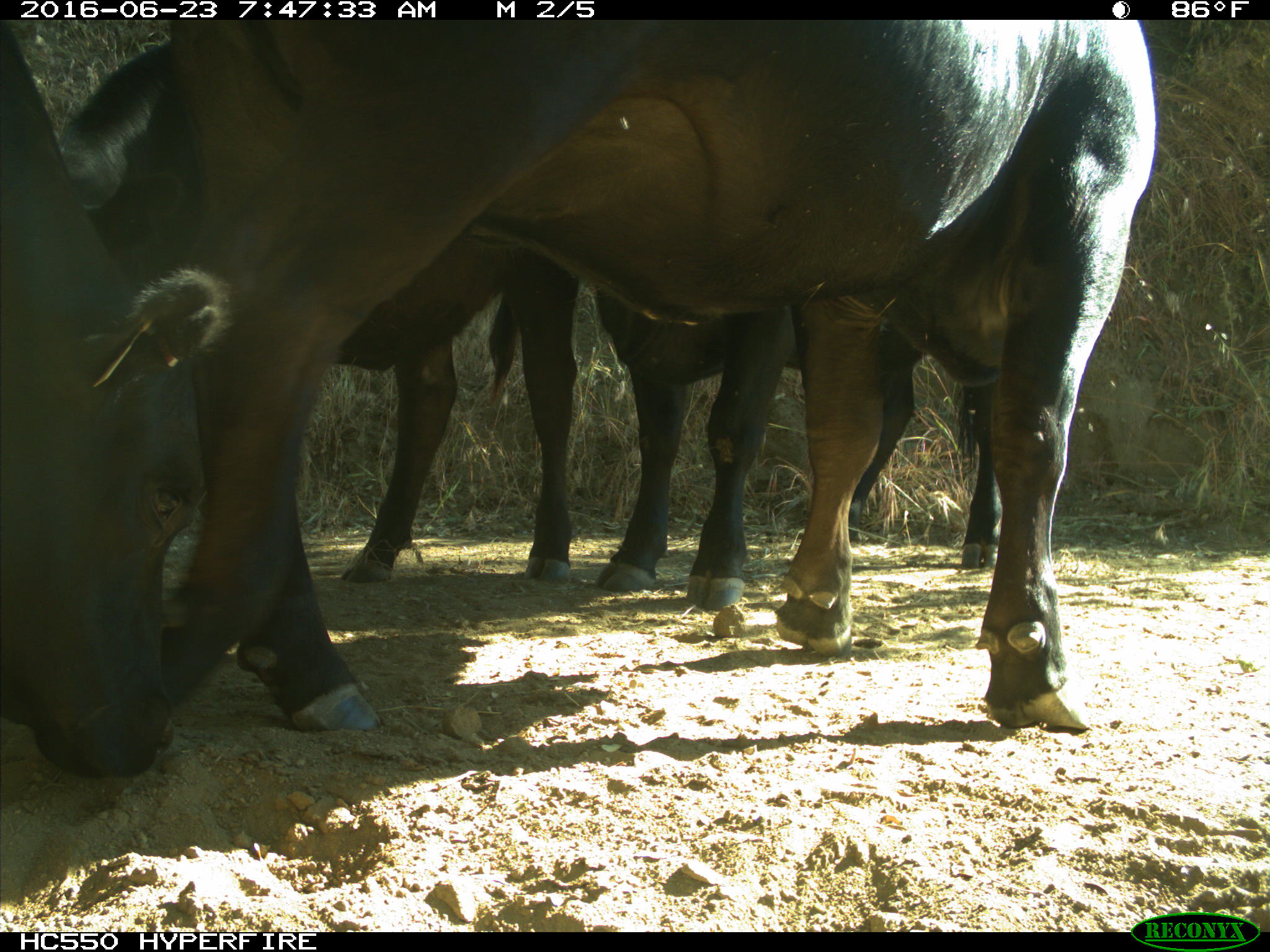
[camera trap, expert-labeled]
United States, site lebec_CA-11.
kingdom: Animalia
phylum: Chordata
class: Mammalia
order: Artiodactyla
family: Bovidae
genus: Bos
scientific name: Bos taurus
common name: domestic cow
Bos taurus (domestic cow).